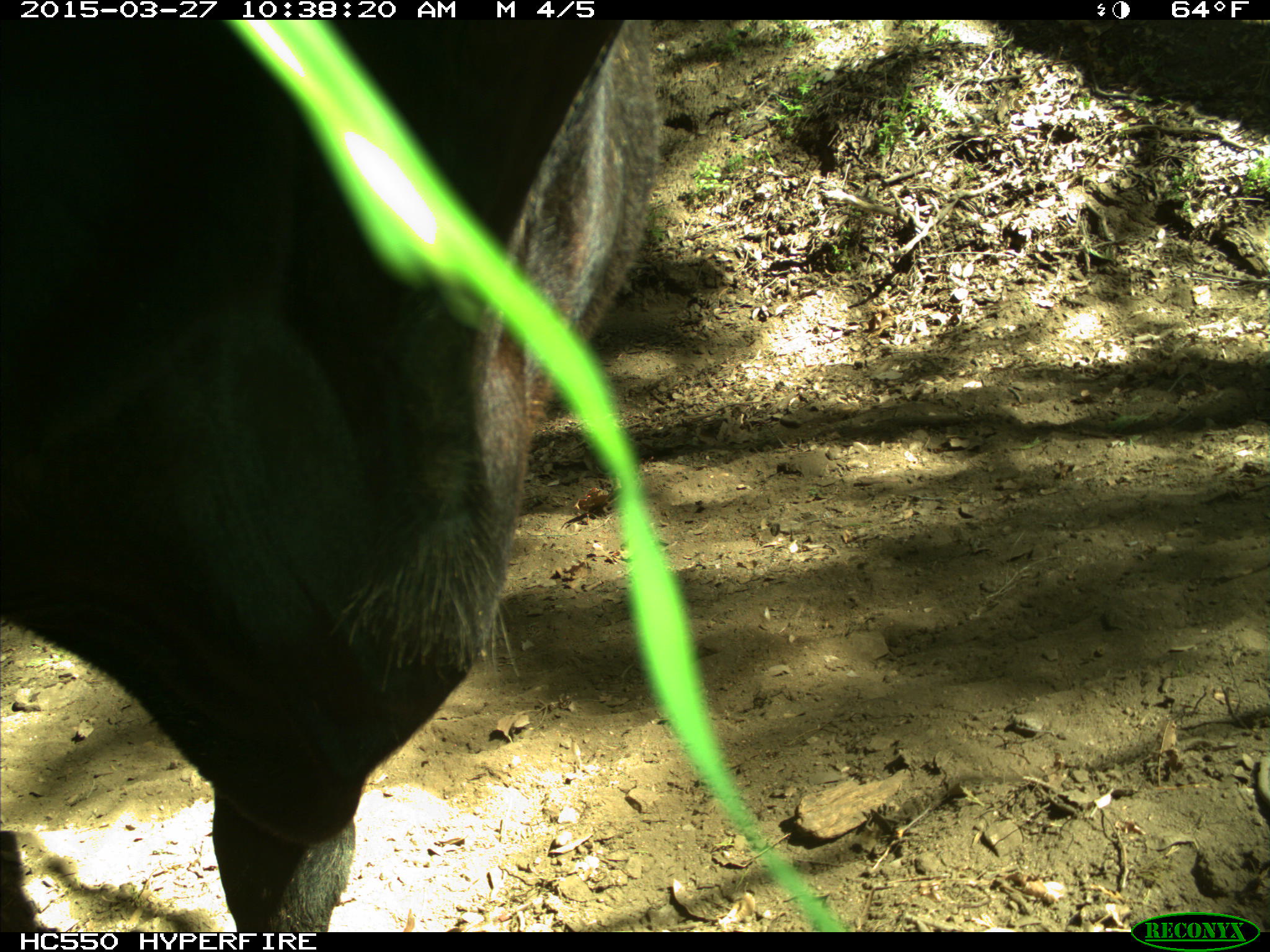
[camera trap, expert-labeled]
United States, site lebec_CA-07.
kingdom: Animalia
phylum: Chordata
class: Mammalia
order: Artiodactyla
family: Bovidae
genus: Bos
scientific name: Bos taurus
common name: domestic cow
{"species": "Bos taurus (domestic cow)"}